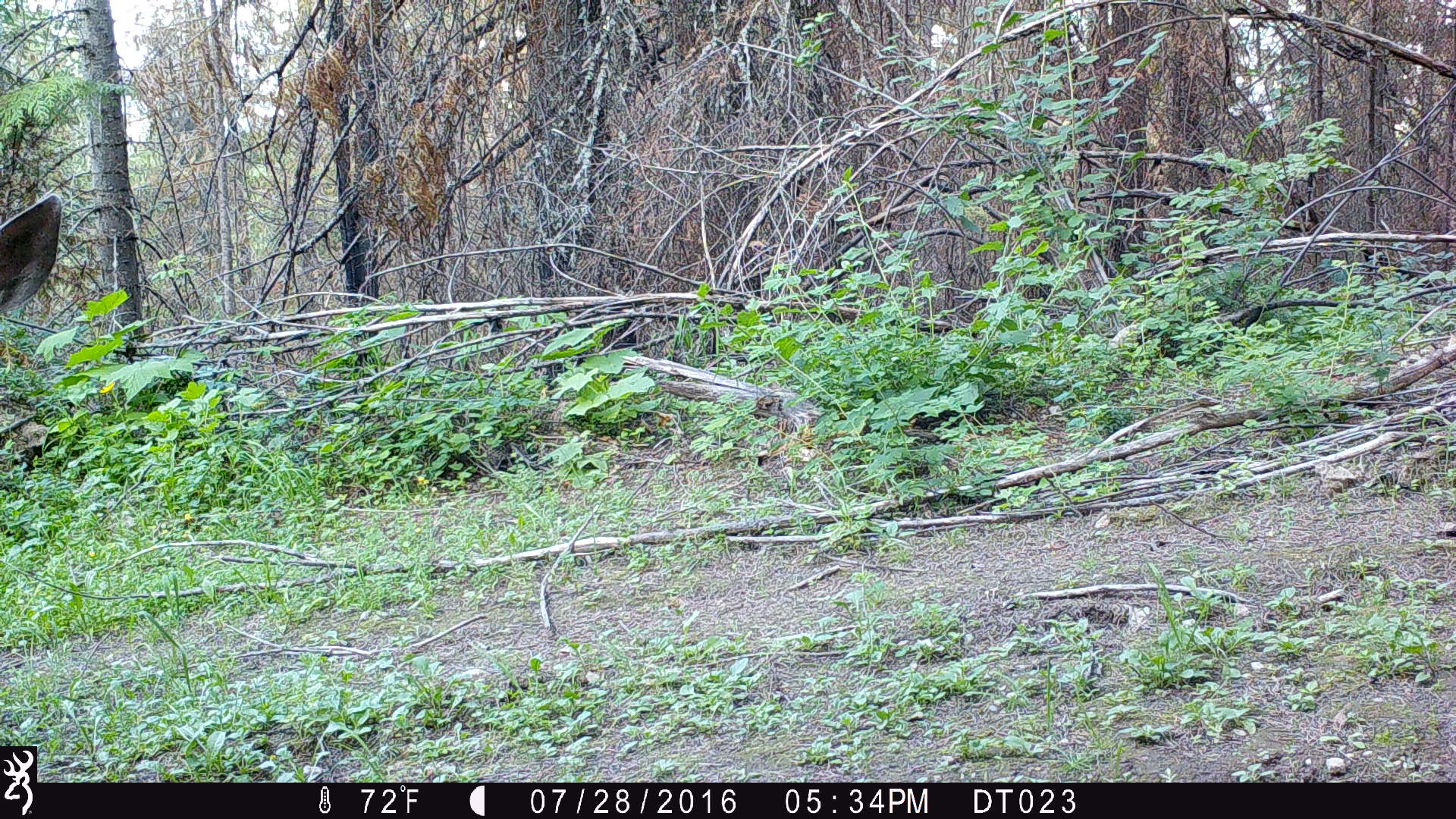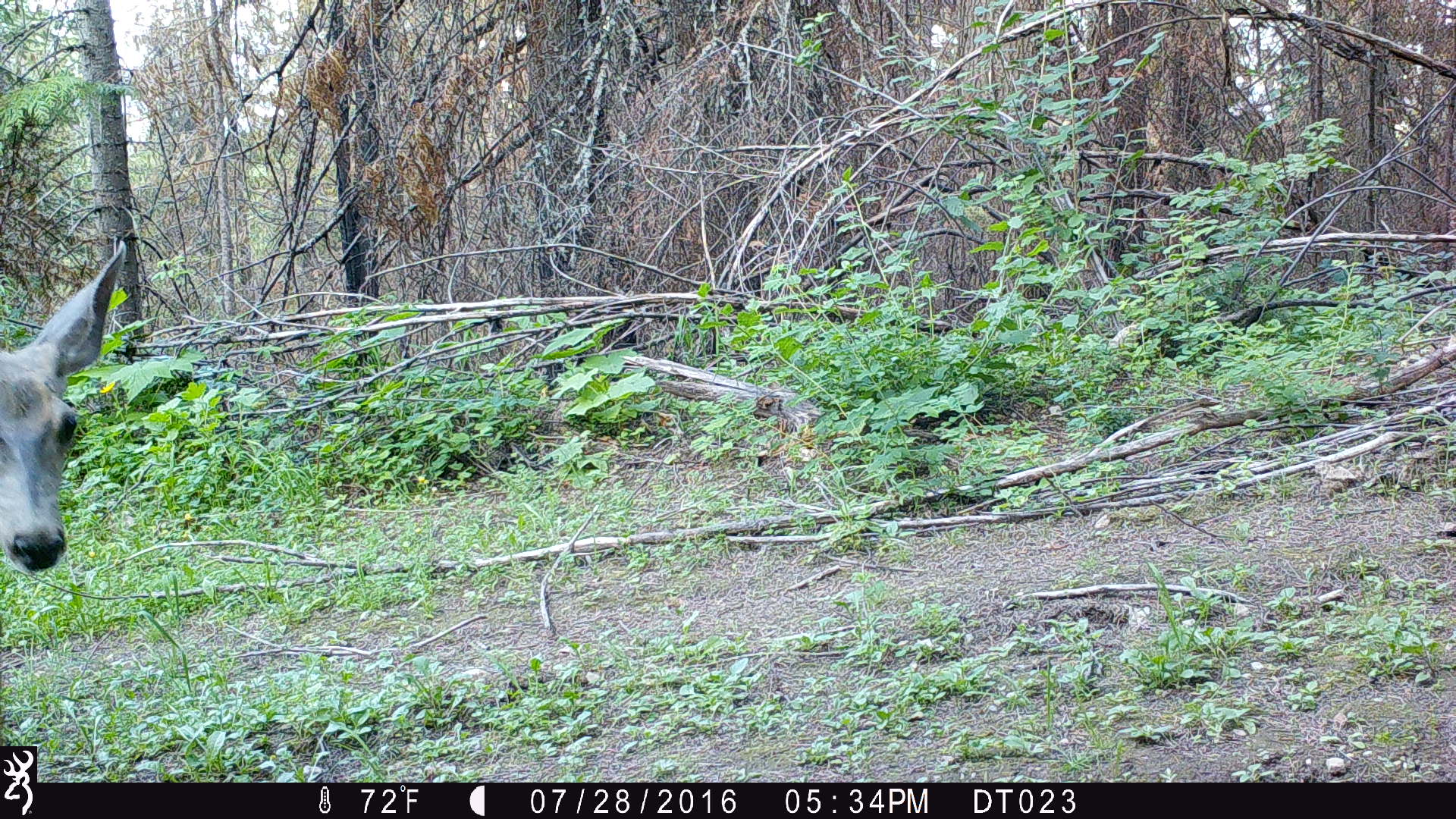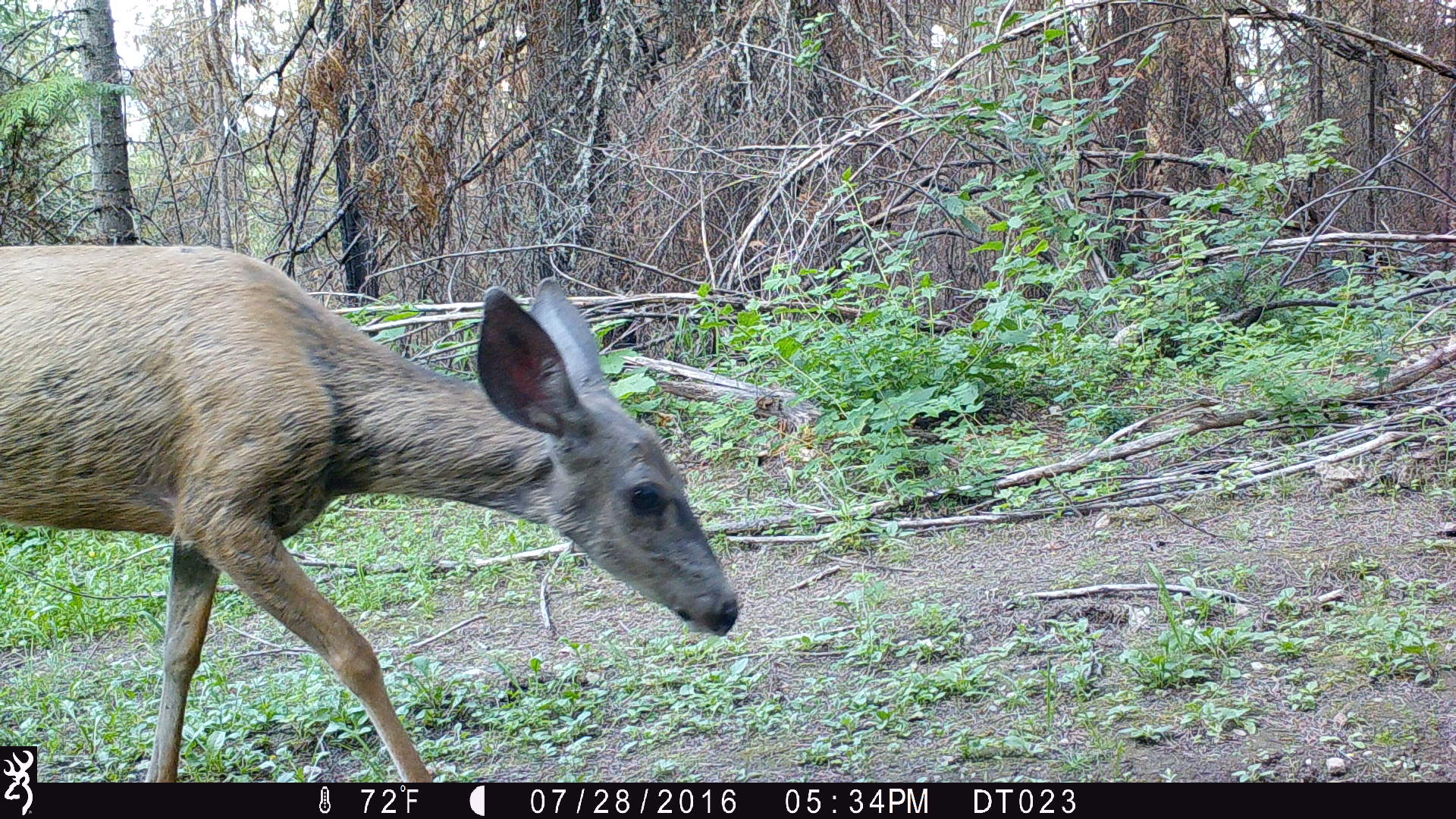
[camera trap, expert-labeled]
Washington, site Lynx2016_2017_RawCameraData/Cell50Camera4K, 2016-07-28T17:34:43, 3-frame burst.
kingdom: Animalia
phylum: Chordata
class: Mammalia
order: Artiodactyla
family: Cervidae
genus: Odocoileus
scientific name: Odocoileus hemionus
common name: mule deer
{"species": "Odocoileus hemionus (mule deer)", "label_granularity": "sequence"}